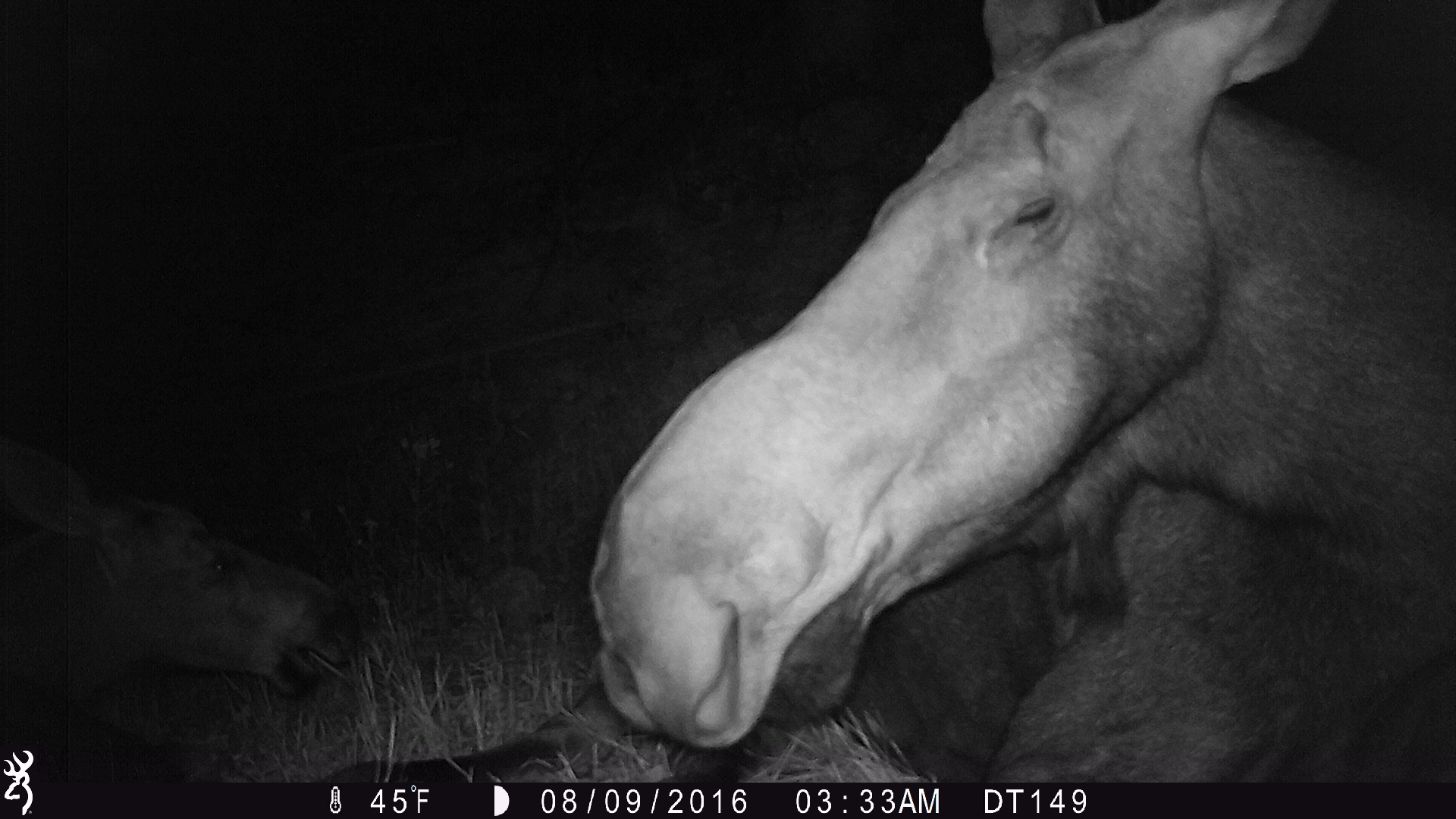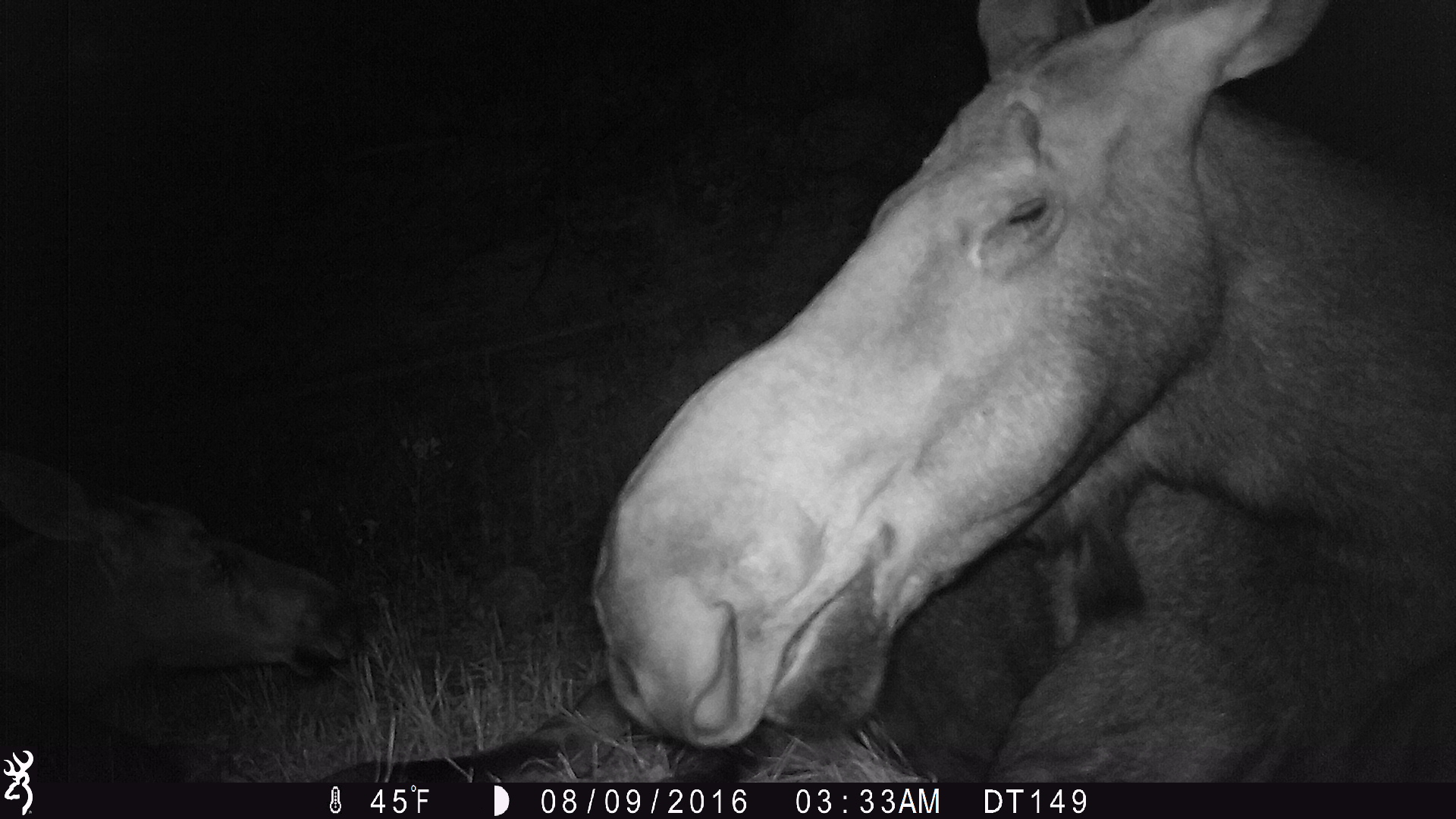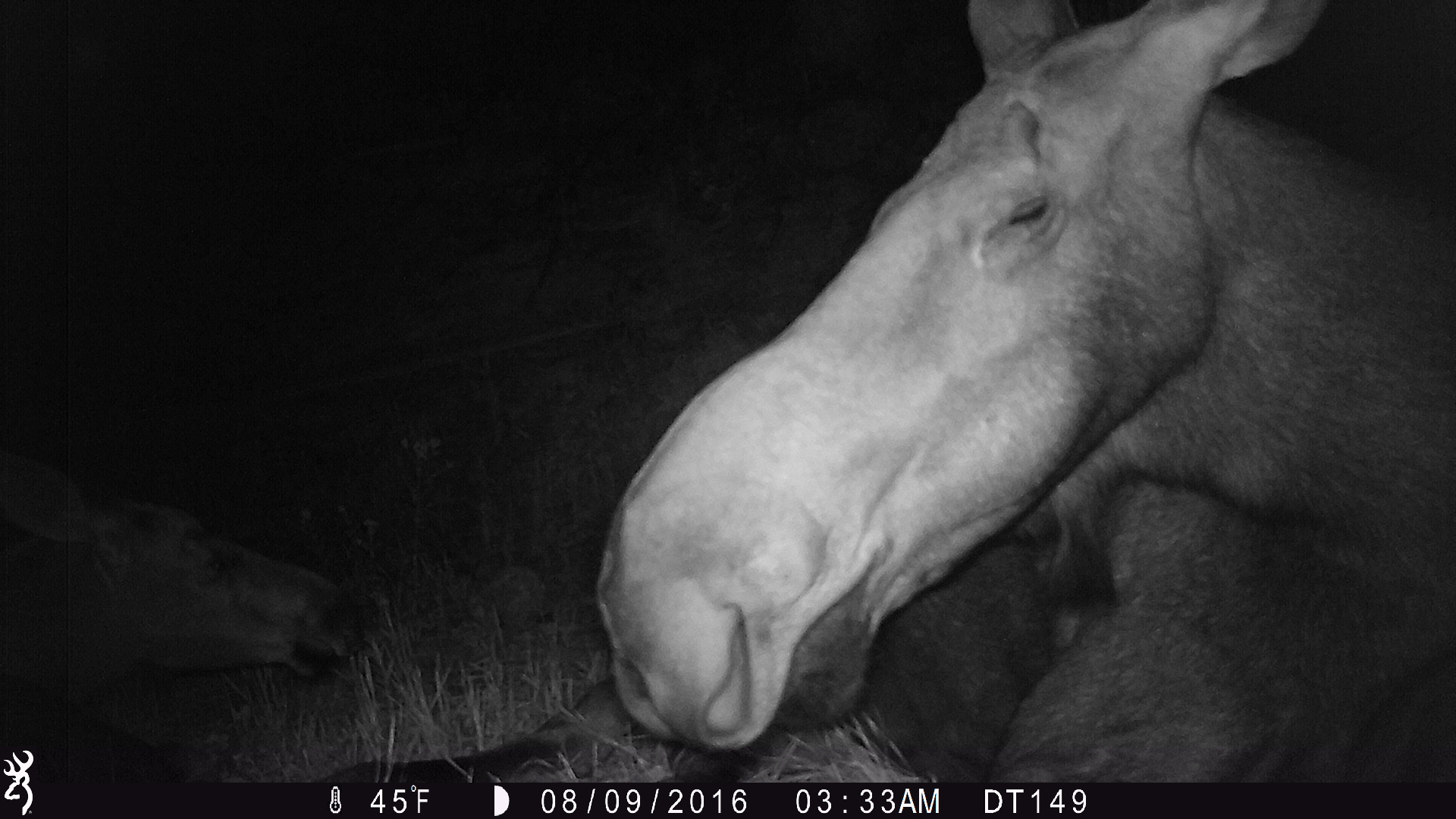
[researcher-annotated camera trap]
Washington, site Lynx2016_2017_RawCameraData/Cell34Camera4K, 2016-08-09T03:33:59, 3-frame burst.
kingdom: Animalia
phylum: Chordata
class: Mammalia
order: Artiodactyla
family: Cervidae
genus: Alces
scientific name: Alces alces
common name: moose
Alces alces (moose). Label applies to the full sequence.